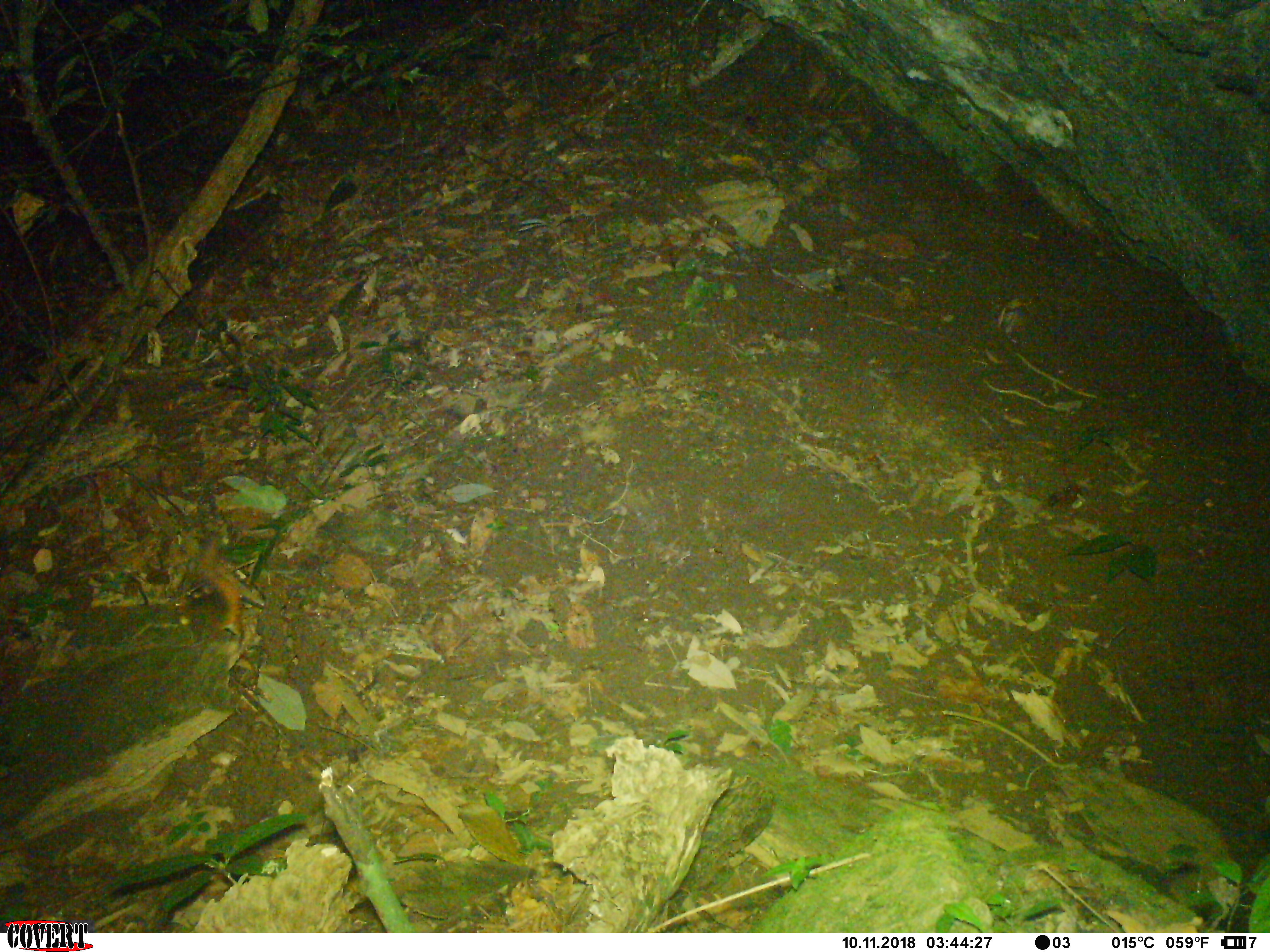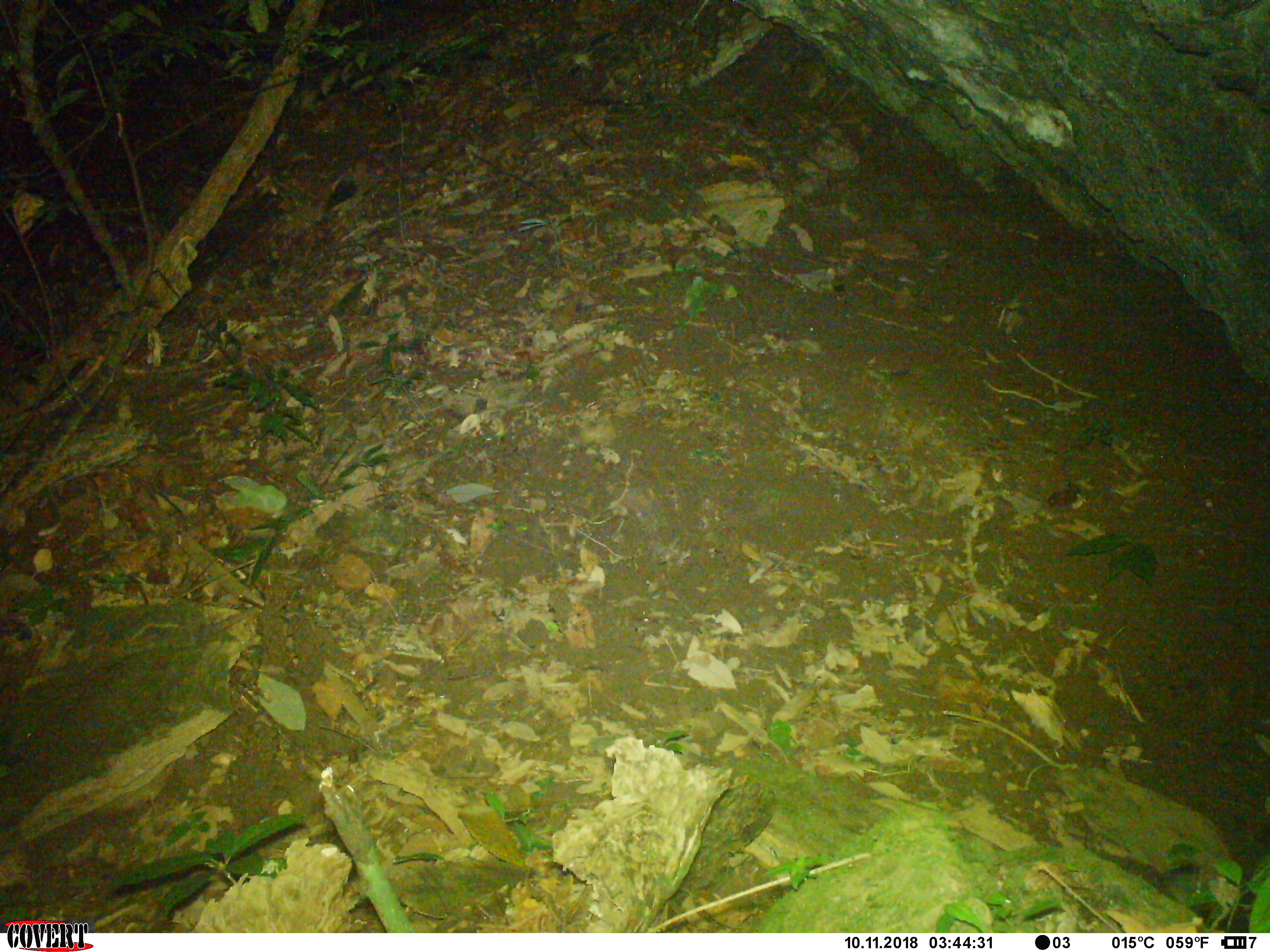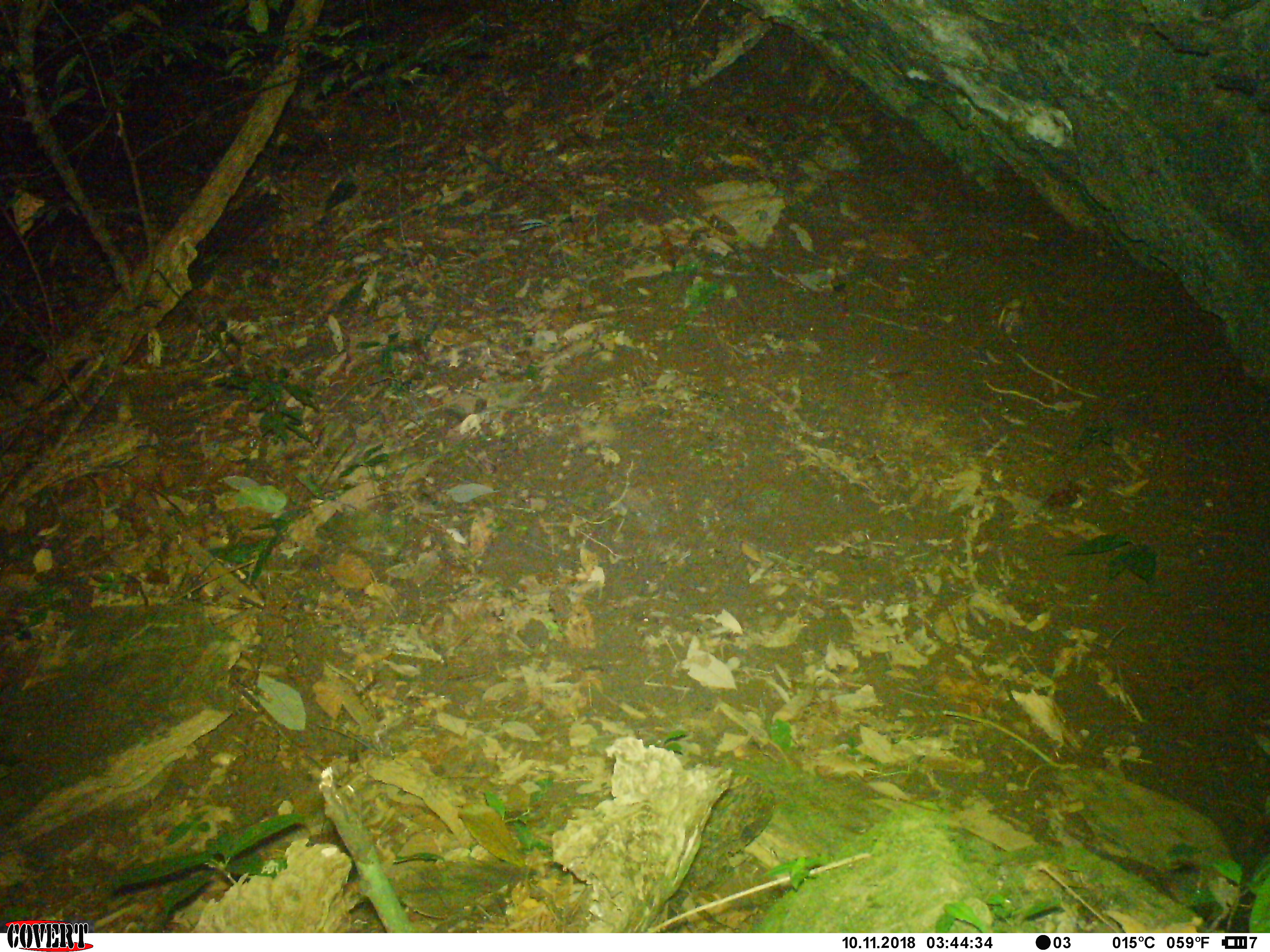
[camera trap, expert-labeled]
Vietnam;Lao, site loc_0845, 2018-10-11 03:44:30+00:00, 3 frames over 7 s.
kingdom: Animalia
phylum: Chordata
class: Mammalia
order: Rodentia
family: Sciuridae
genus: Dremomys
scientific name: Dremomys rufigenis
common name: red-cheeked squirrel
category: red cheeked squirrel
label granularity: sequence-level